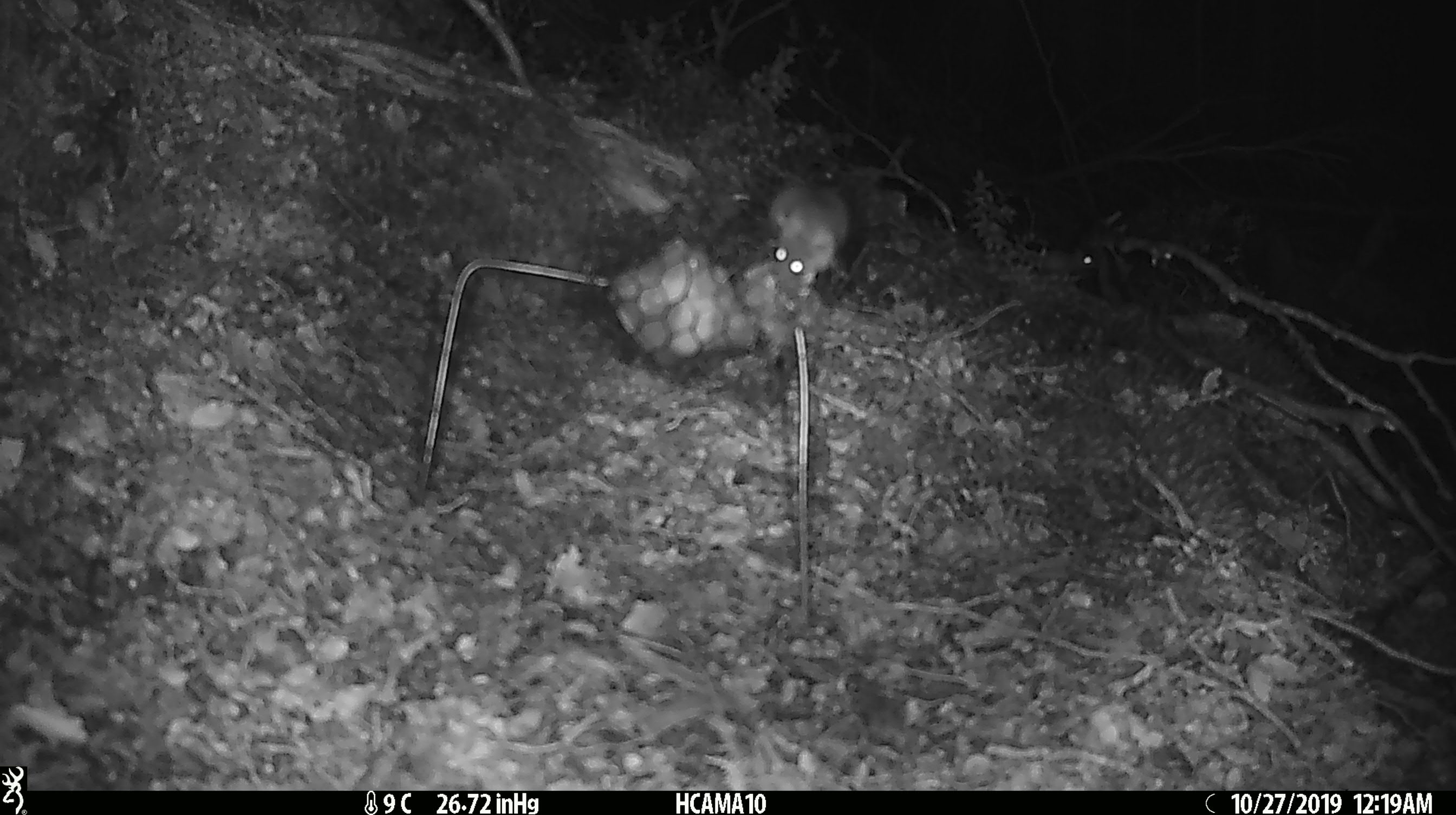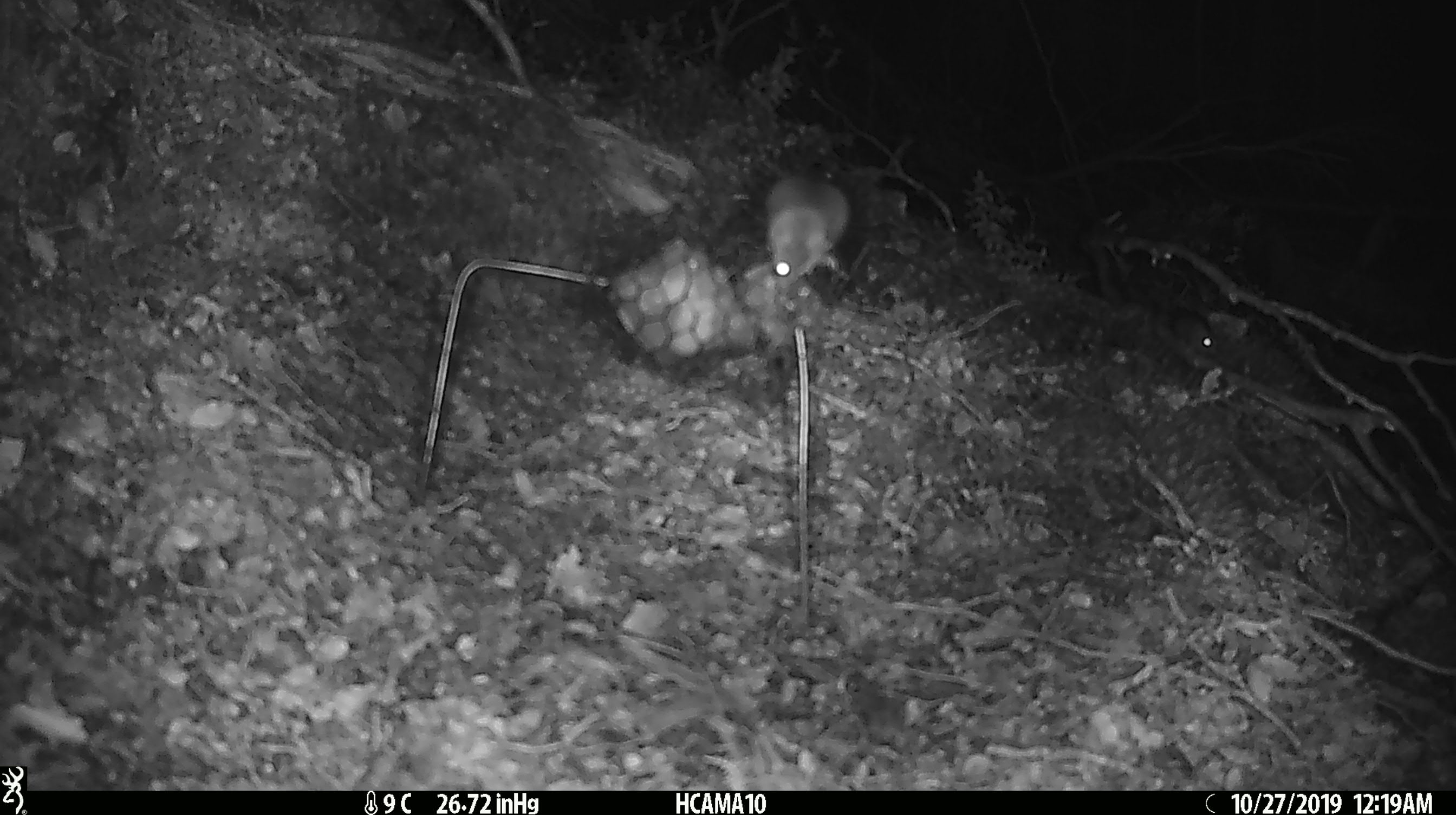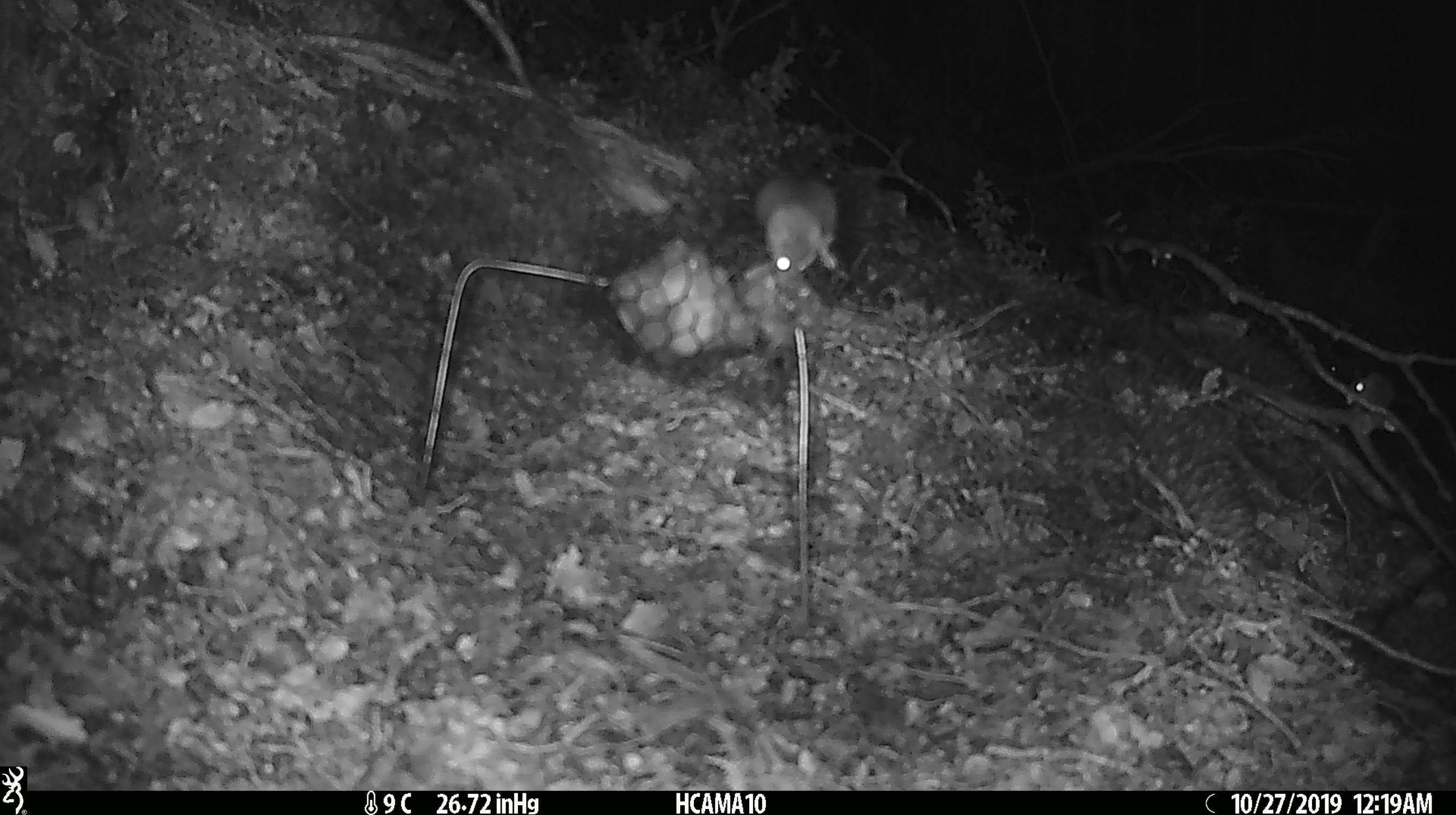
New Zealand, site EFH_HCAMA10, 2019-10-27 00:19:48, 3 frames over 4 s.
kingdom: Animalia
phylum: Chordata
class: Mammalia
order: Rodentia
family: Muridae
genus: Mus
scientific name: Mus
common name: mouse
Mouse (Mus).